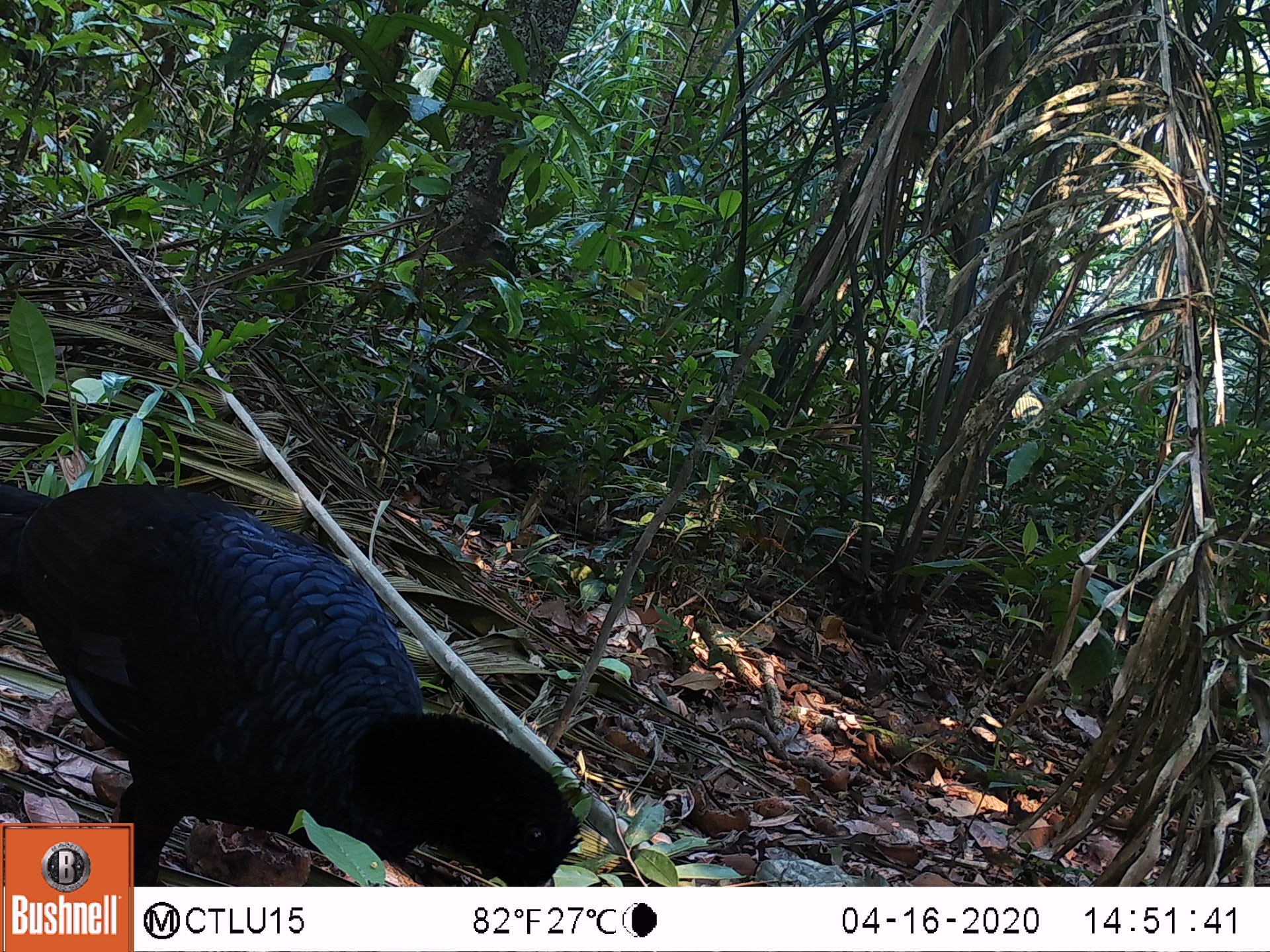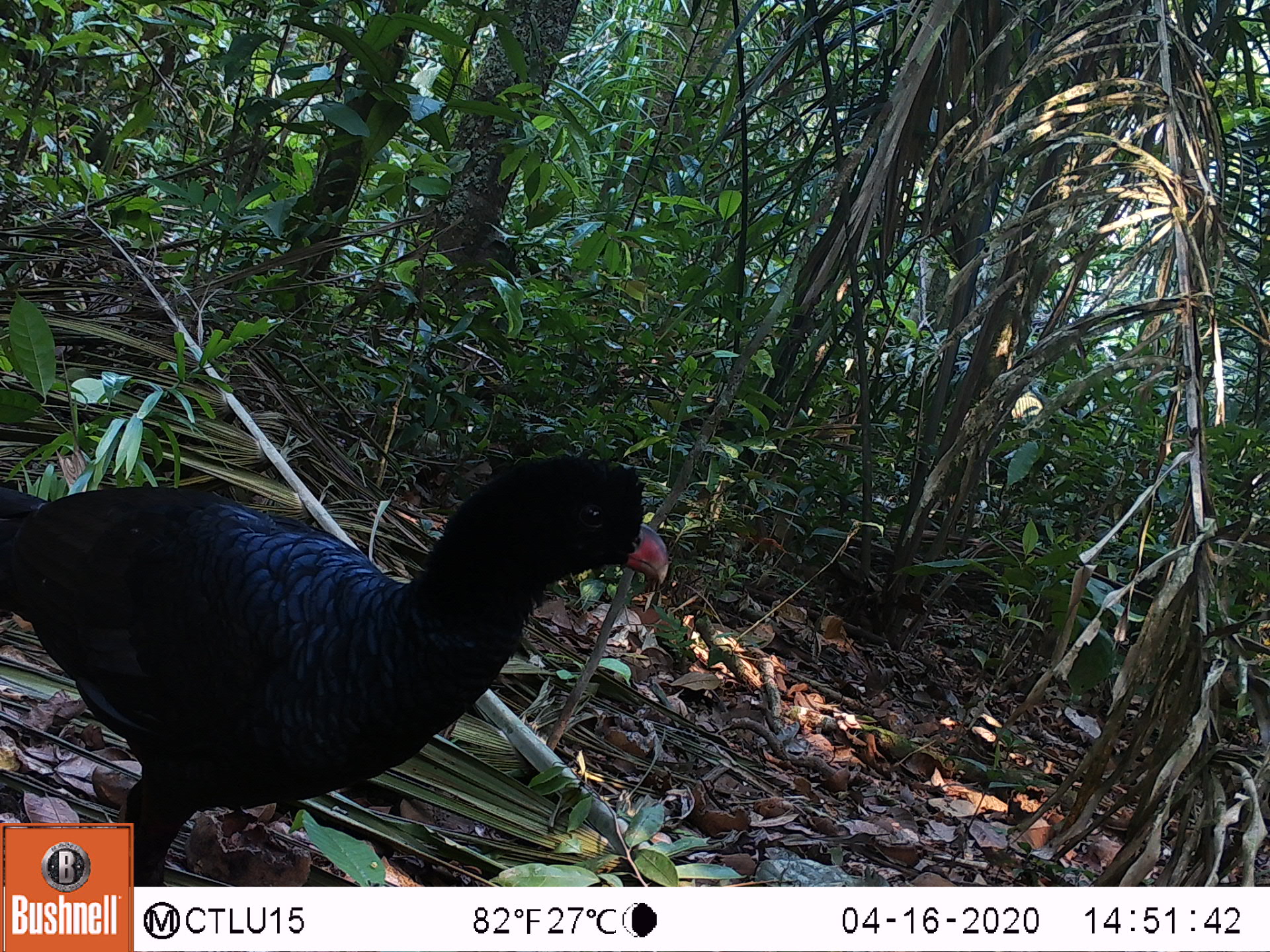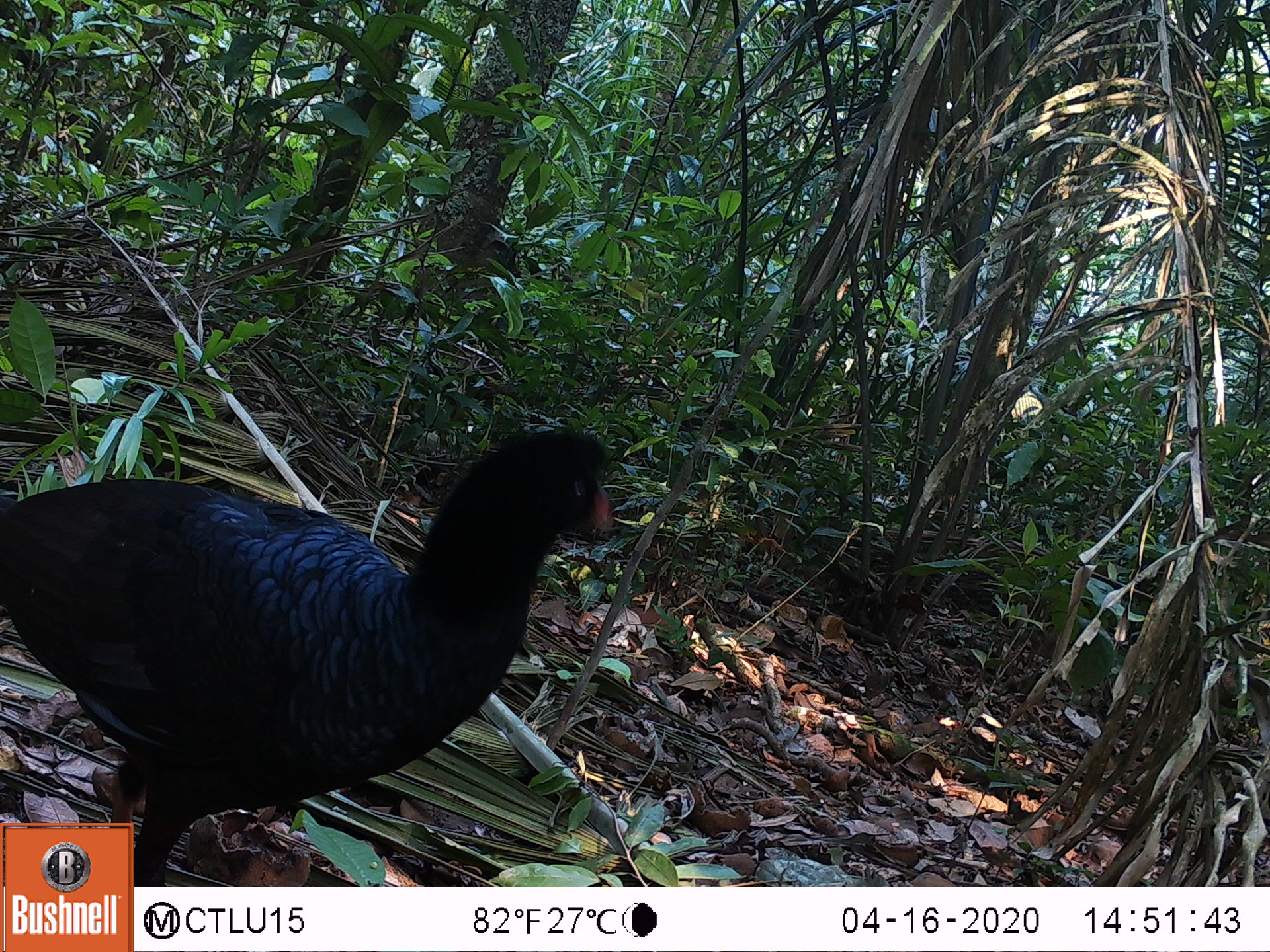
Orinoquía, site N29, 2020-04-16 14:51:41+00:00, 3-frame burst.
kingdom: Animalia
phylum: Chordata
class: Aves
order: Galliformes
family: Cracidae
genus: Mitu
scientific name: Mitu salvini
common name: salvin's currasow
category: salvins curassow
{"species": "salvins curassow (salvin's currasow) (Mitu salvini)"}